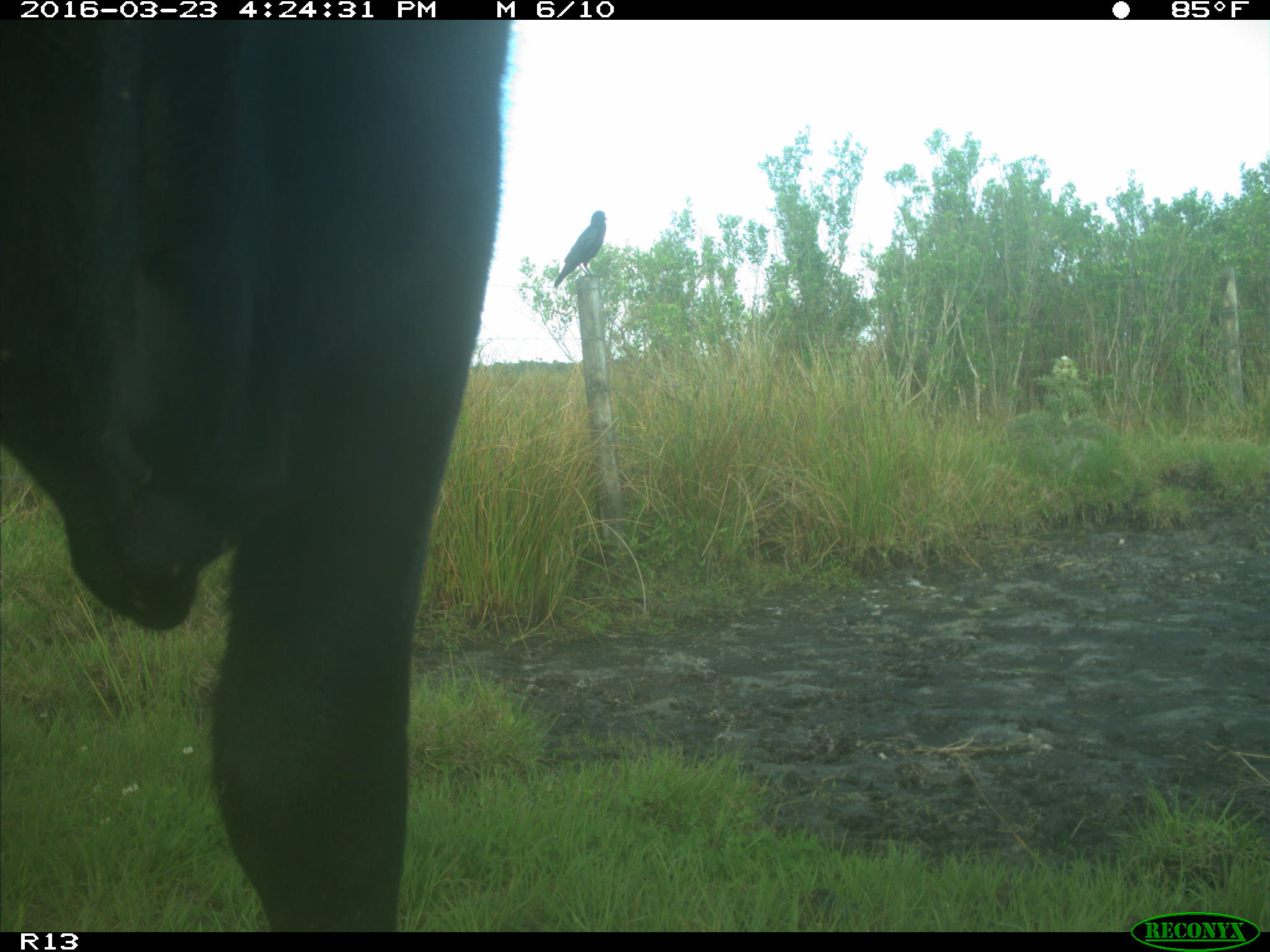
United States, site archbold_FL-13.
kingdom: Animalia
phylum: Chordata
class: Mammalia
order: Artiodactyla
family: Bovidae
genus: Bos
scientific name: Bos taurus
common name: domestic cow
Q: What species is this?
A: Bos taurus (domestic cow).